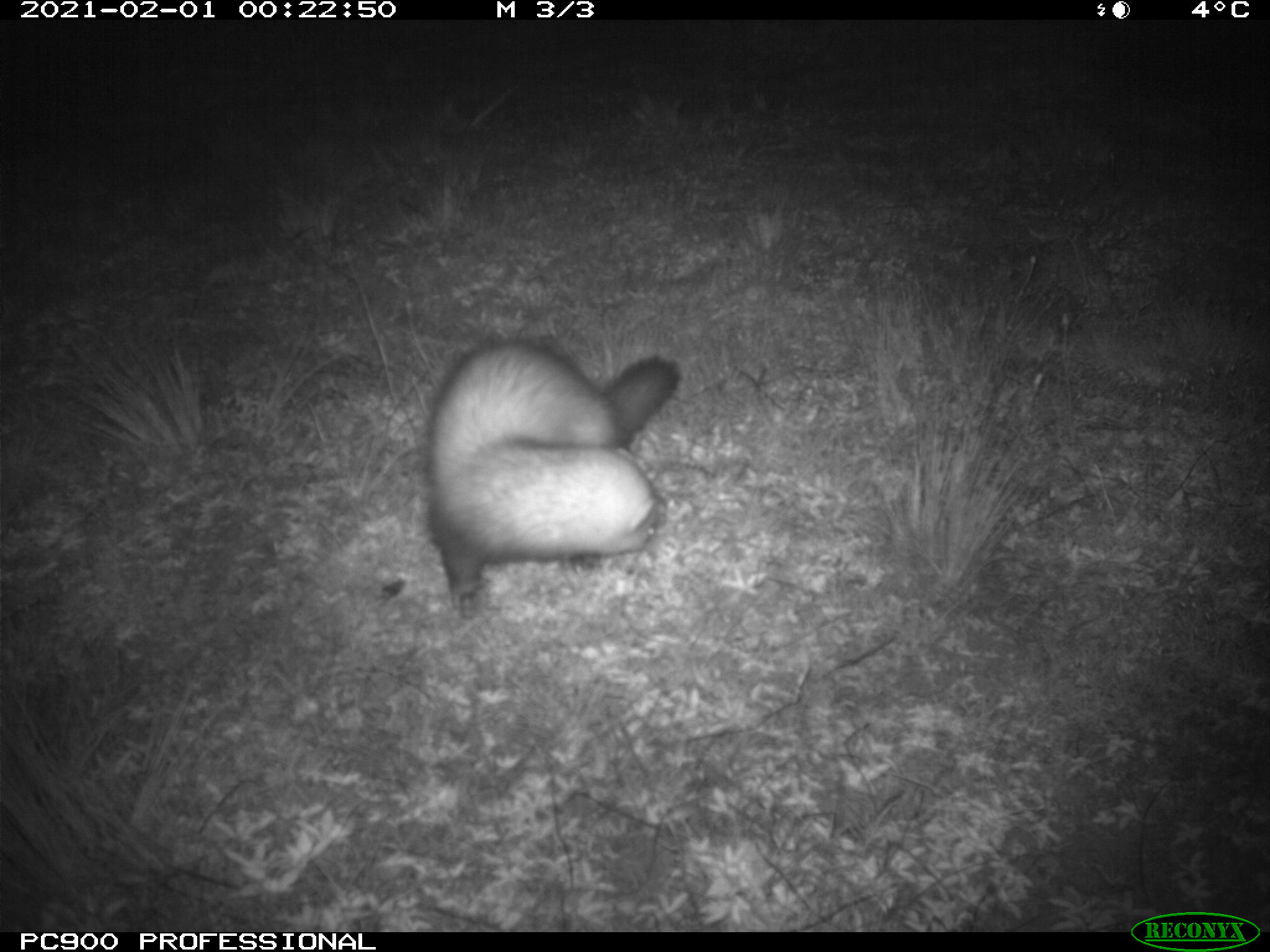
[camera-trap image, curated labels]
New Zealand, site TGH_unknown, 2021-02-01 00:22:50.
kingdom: Animalia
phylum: Chordata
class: Mammalia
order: Carnivora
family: Mustelidae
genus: Mustela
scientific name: Mustela furo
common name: ferret